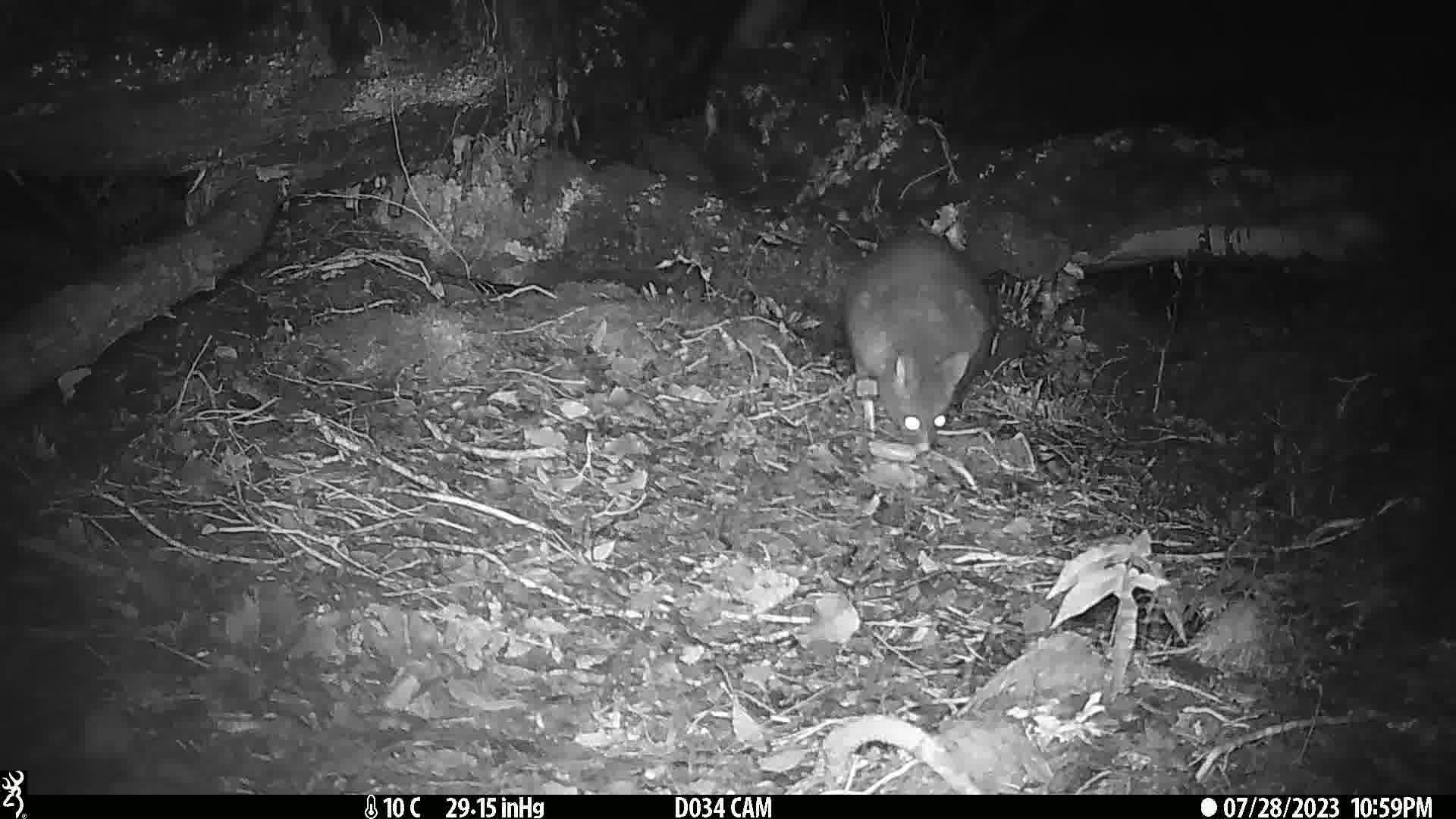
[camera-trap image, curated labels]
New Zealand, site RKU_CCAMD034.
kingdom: Animalia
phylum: Chordata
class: Mammalia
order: Diprotodontia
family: Phalangeridae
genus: Trichosurus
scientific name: Trichosurus vulpecula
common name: common brushtail possum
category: possum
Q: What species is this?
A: Possum (common brushtail possum) (Trichosurus vulpecula).